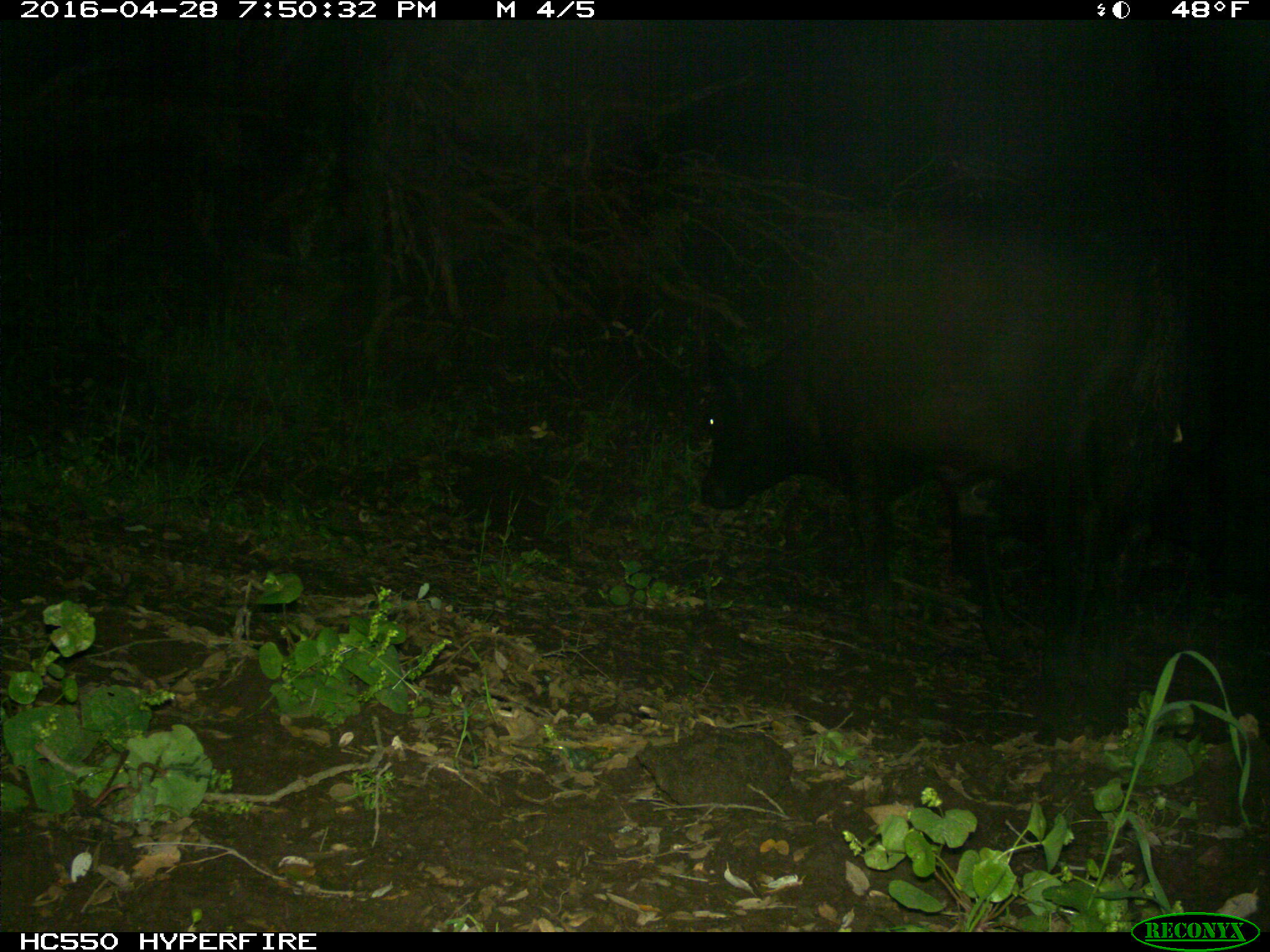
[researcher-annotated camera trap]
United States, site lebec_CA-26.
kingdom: Animalia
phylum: Chordata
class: Mammalia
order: Artiodactyla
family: Bovidae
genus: Bos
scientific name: Bos taurus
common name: domestic cow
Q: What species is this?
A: Bos taurus (domestic cow).